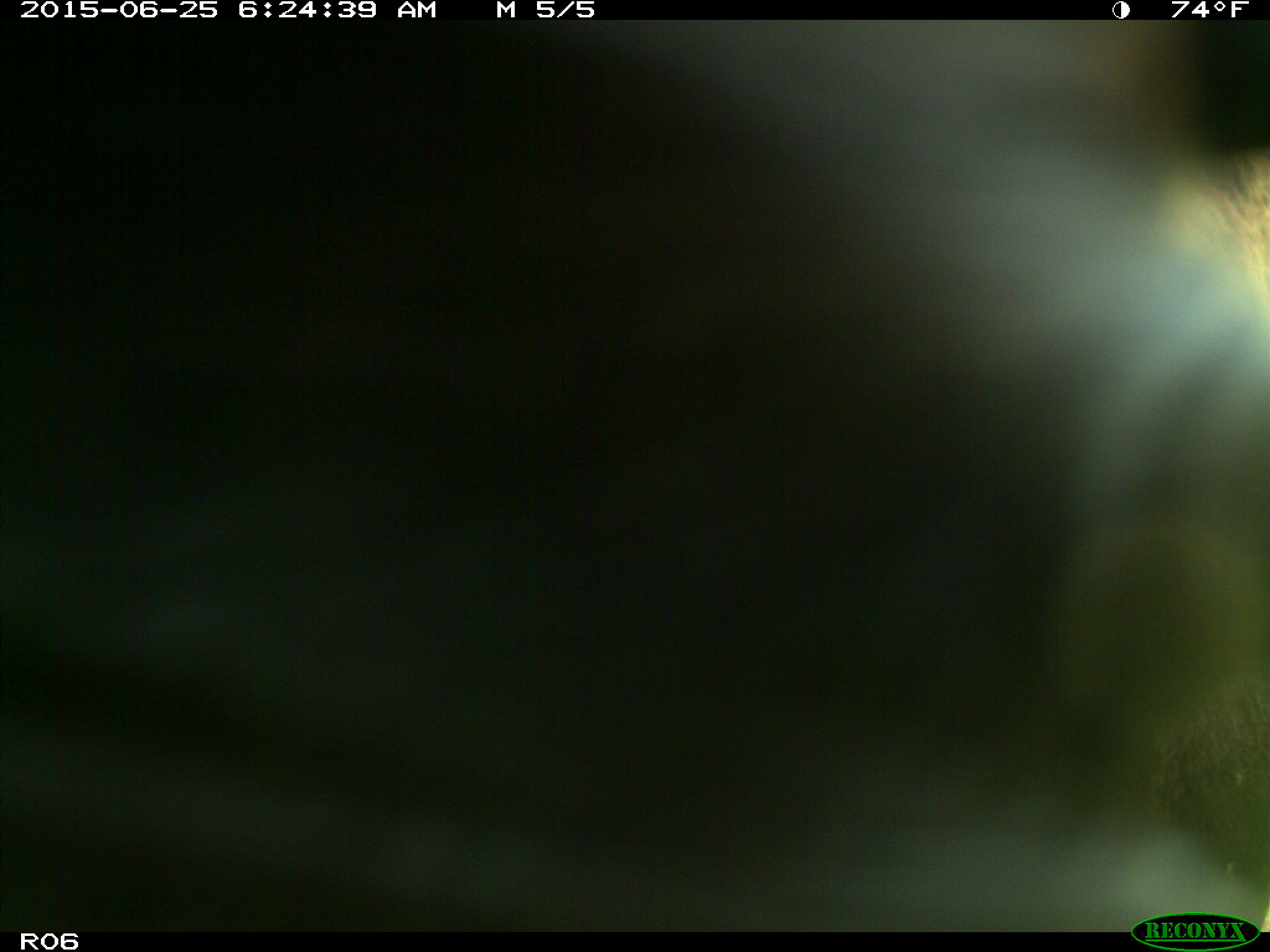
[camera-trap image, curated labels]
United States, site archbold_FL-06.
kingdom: Animalia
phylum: Chordata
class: Mammalia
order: Artiodactyla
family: Bovidae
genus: Bos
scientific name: Bos taurus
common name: domestic cow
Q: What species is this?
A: Bos taurus (domestic cow).